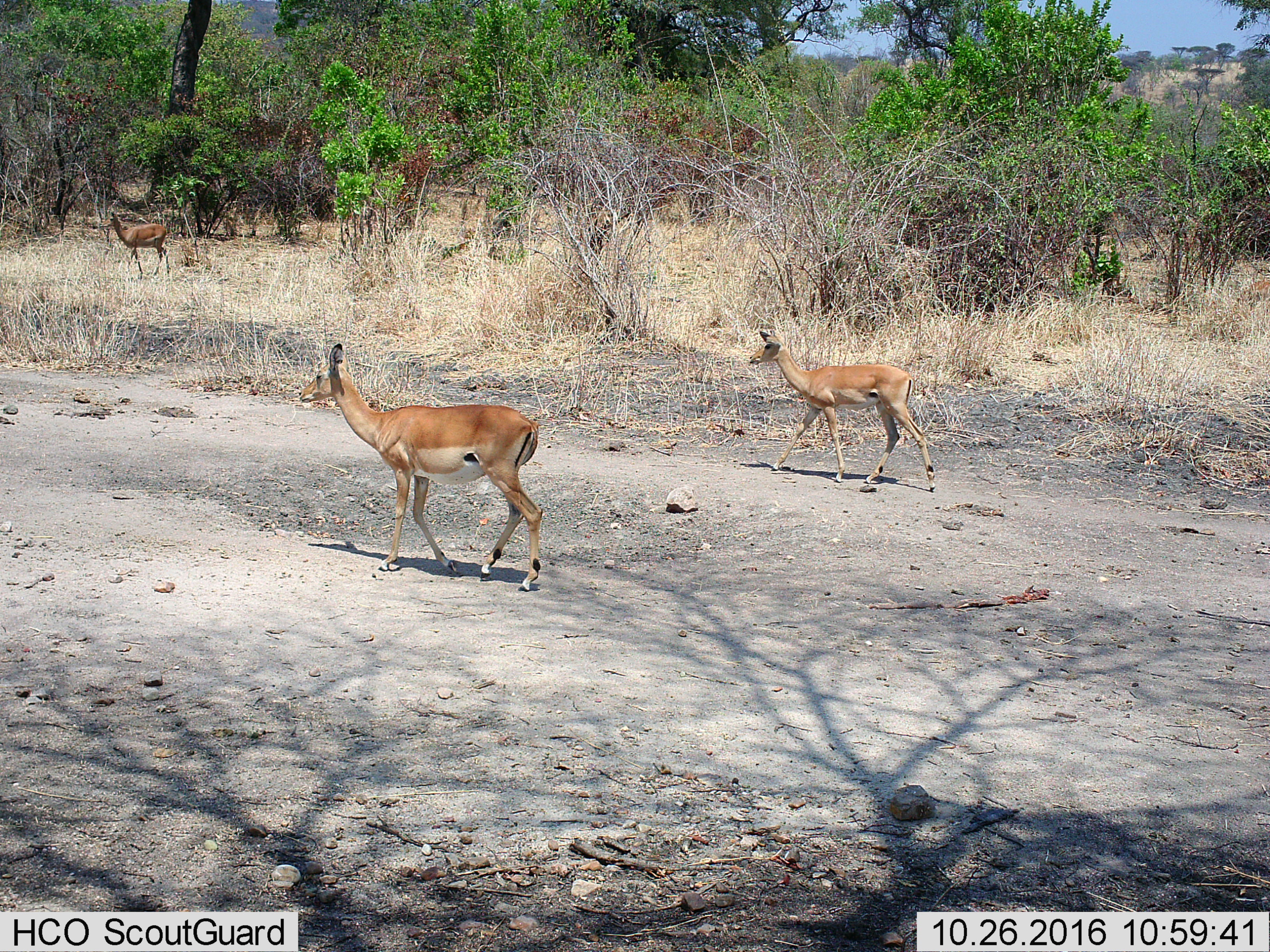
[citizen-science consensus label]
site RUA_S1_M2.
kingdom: Animalia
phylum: Chordata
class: Mammalia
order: Artiodactyla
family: Bovidae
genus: Aepyceros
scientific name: Aepyceros melampus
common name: impala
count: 3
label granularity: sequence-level